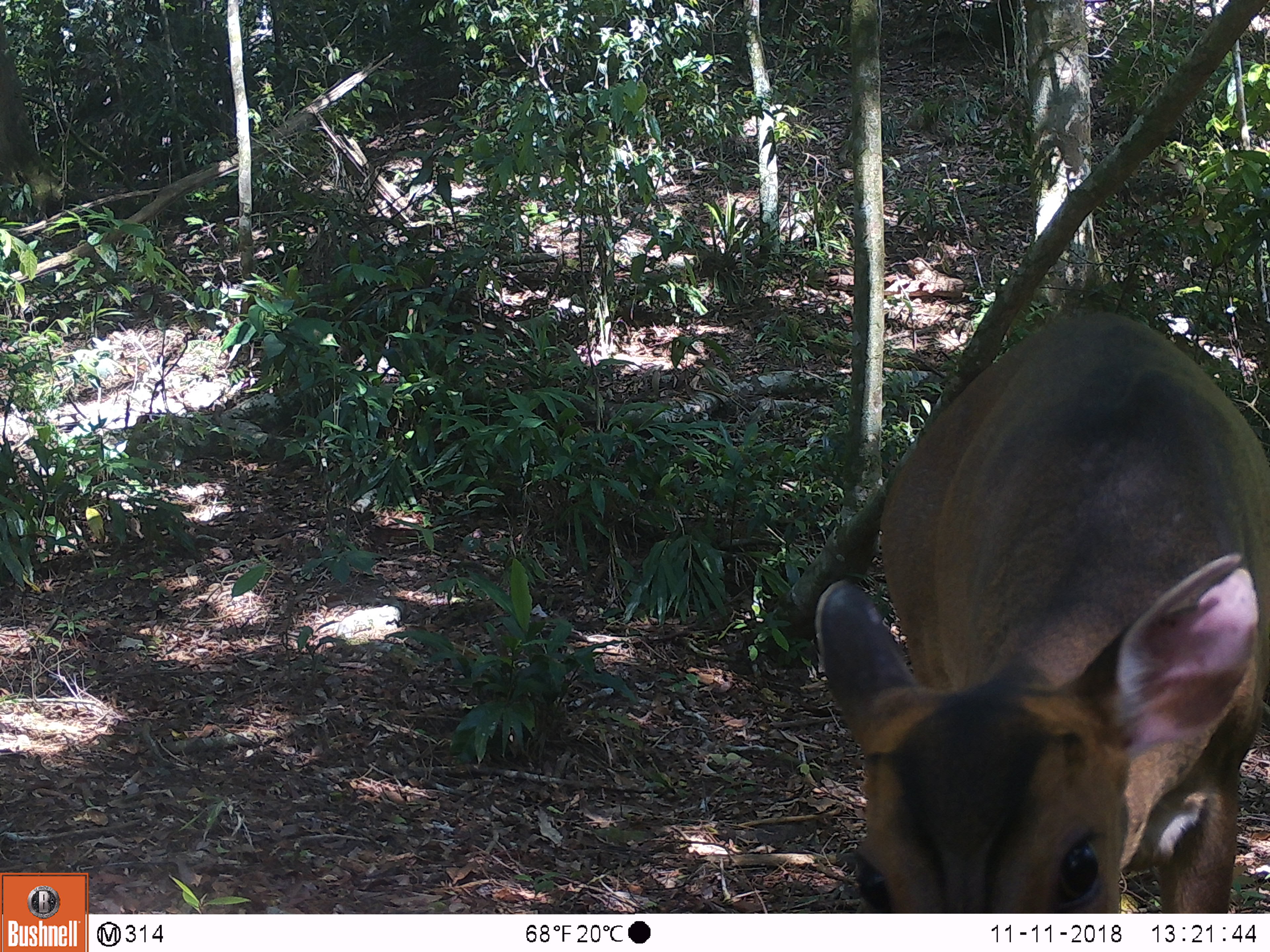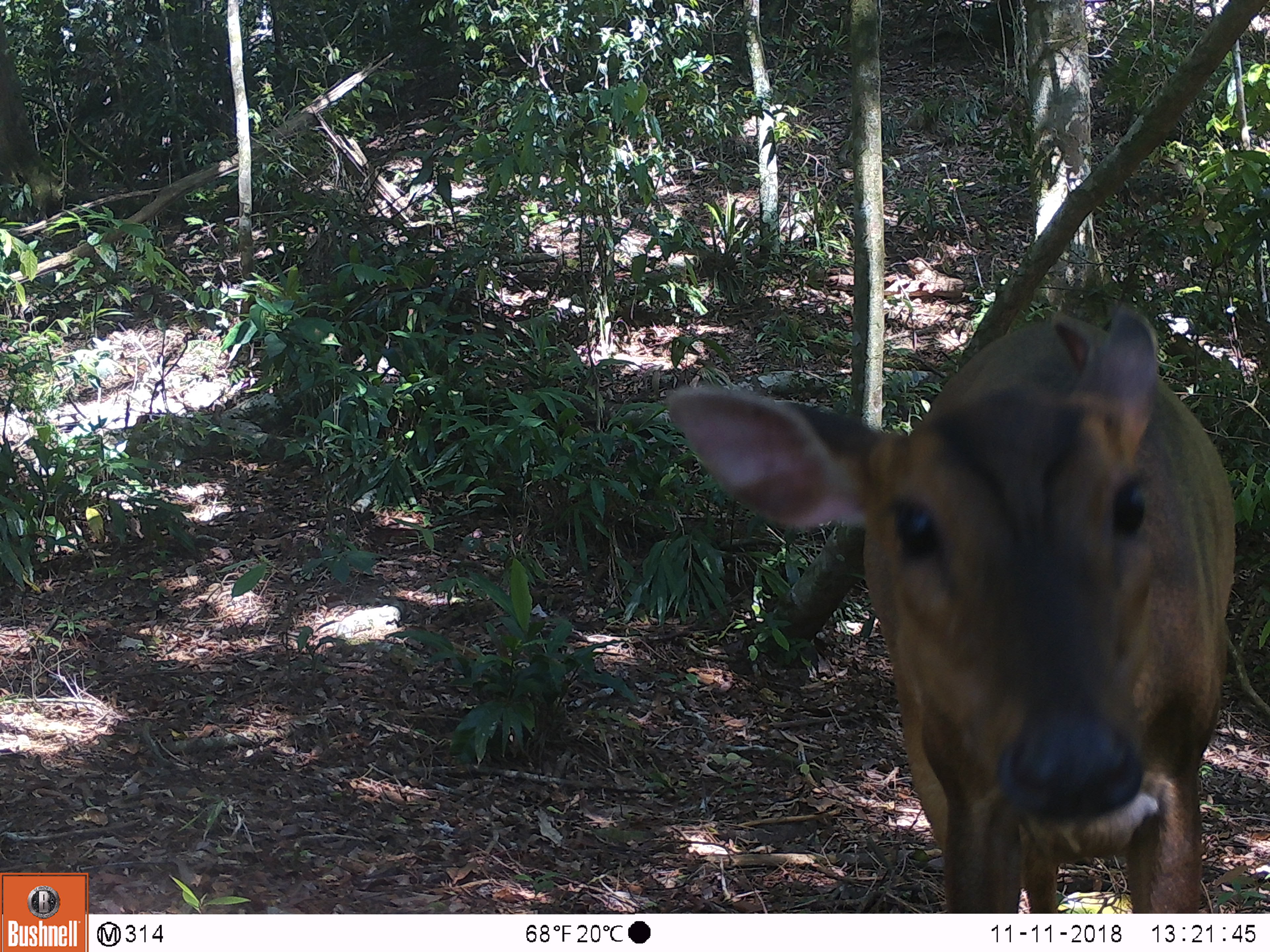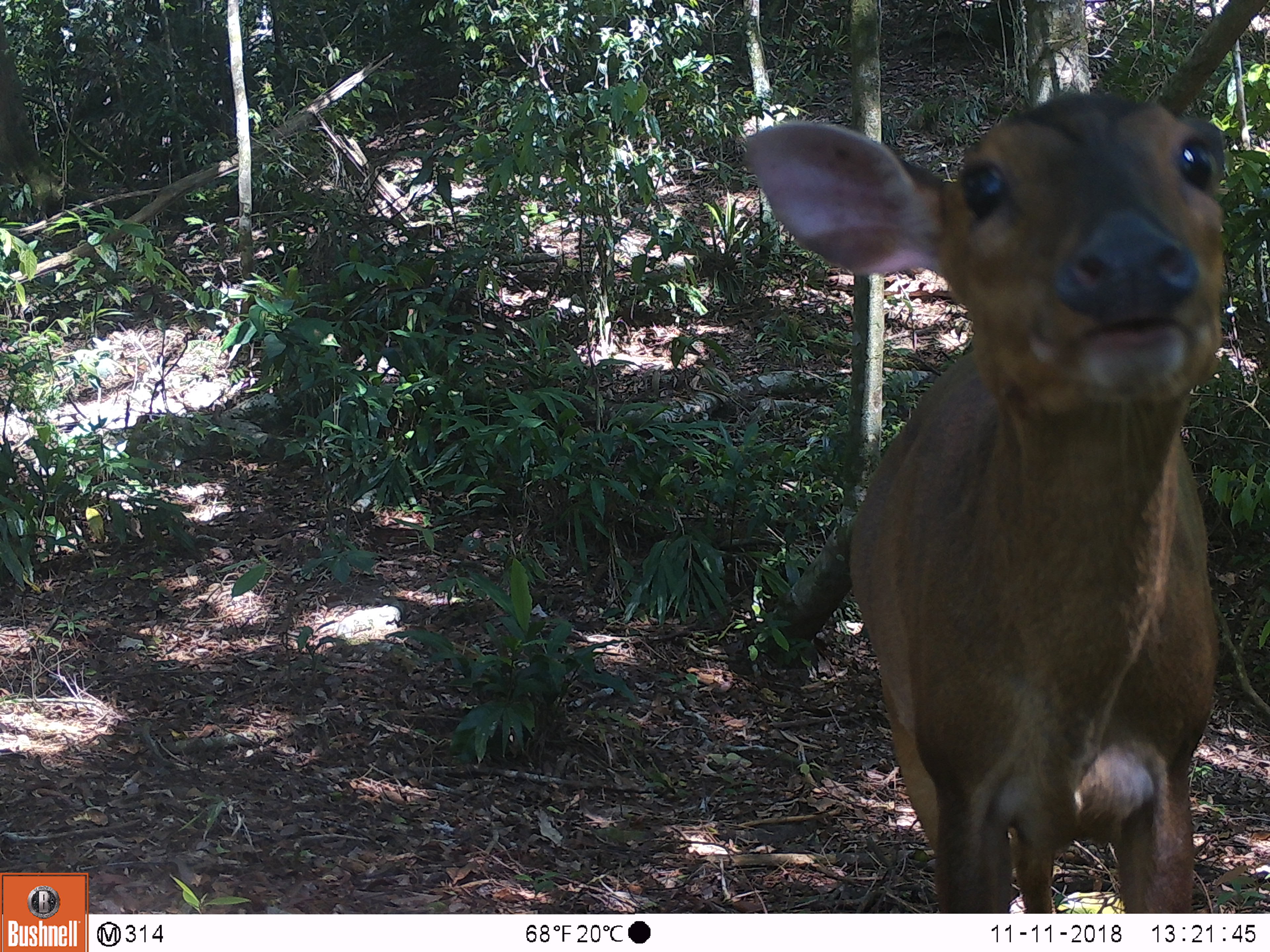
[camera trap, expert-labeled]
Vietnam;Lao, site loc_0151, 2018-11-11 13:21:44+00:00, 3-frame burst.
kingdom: Animalia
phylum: Chordata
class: Mammalia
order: Artiodactyla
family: Cervidae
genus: Muntiacus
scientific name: Muntiacus vuquangensis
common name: large-antlered muntjac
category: large antlered muntjac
Large antlered muntjac (large-antlered muntjac) (Muntiacus vuquangensis). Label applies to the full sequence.